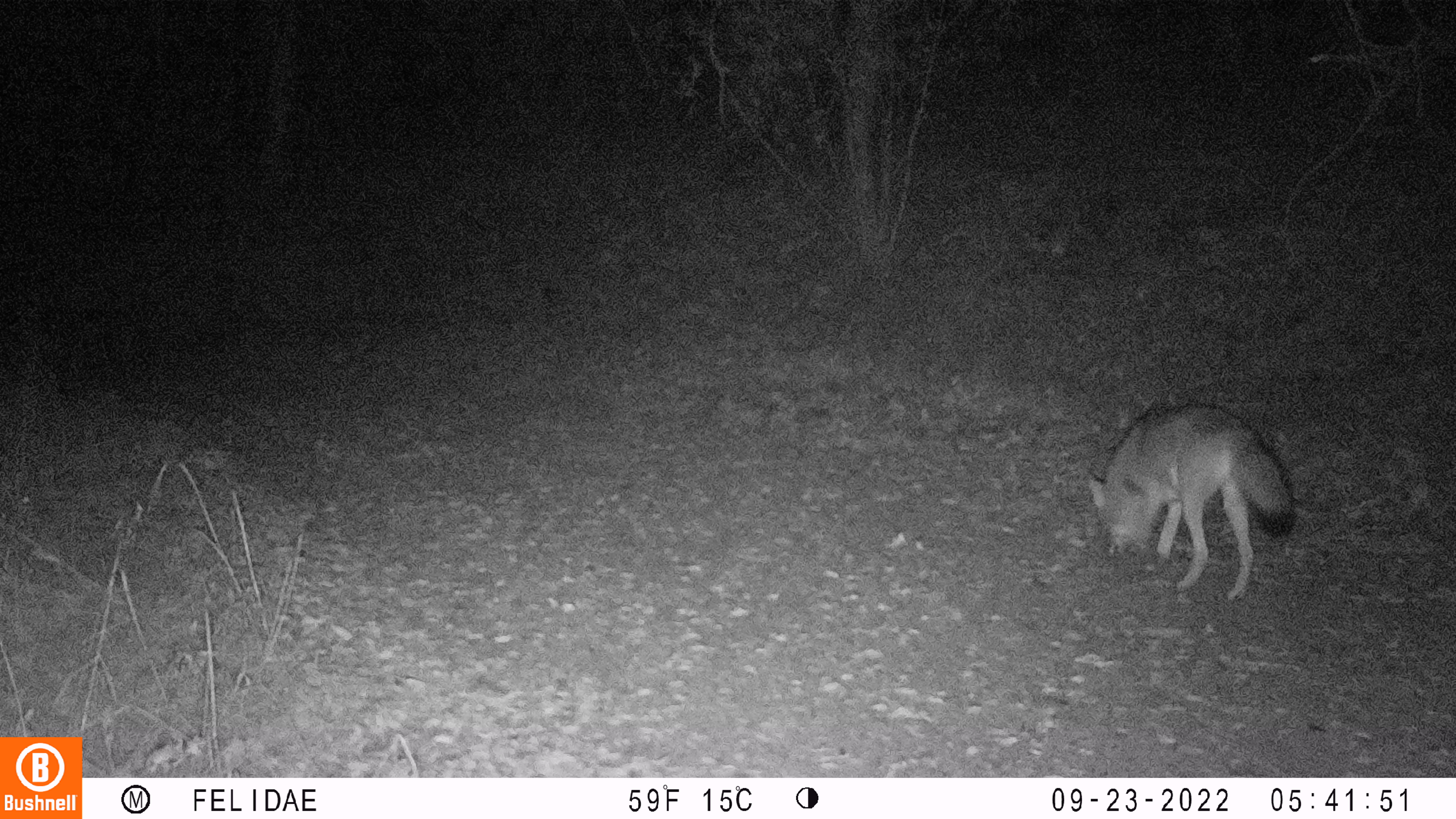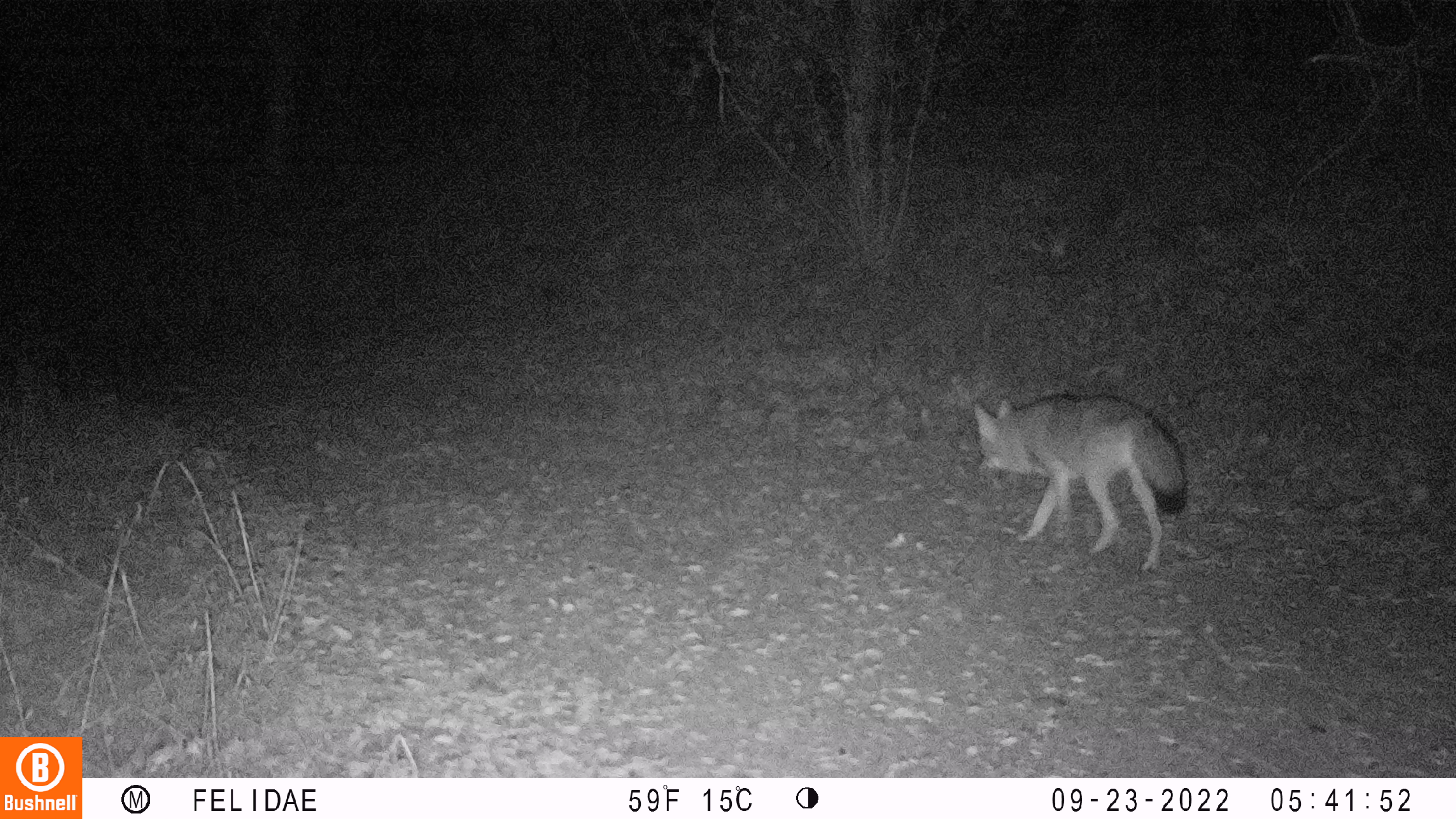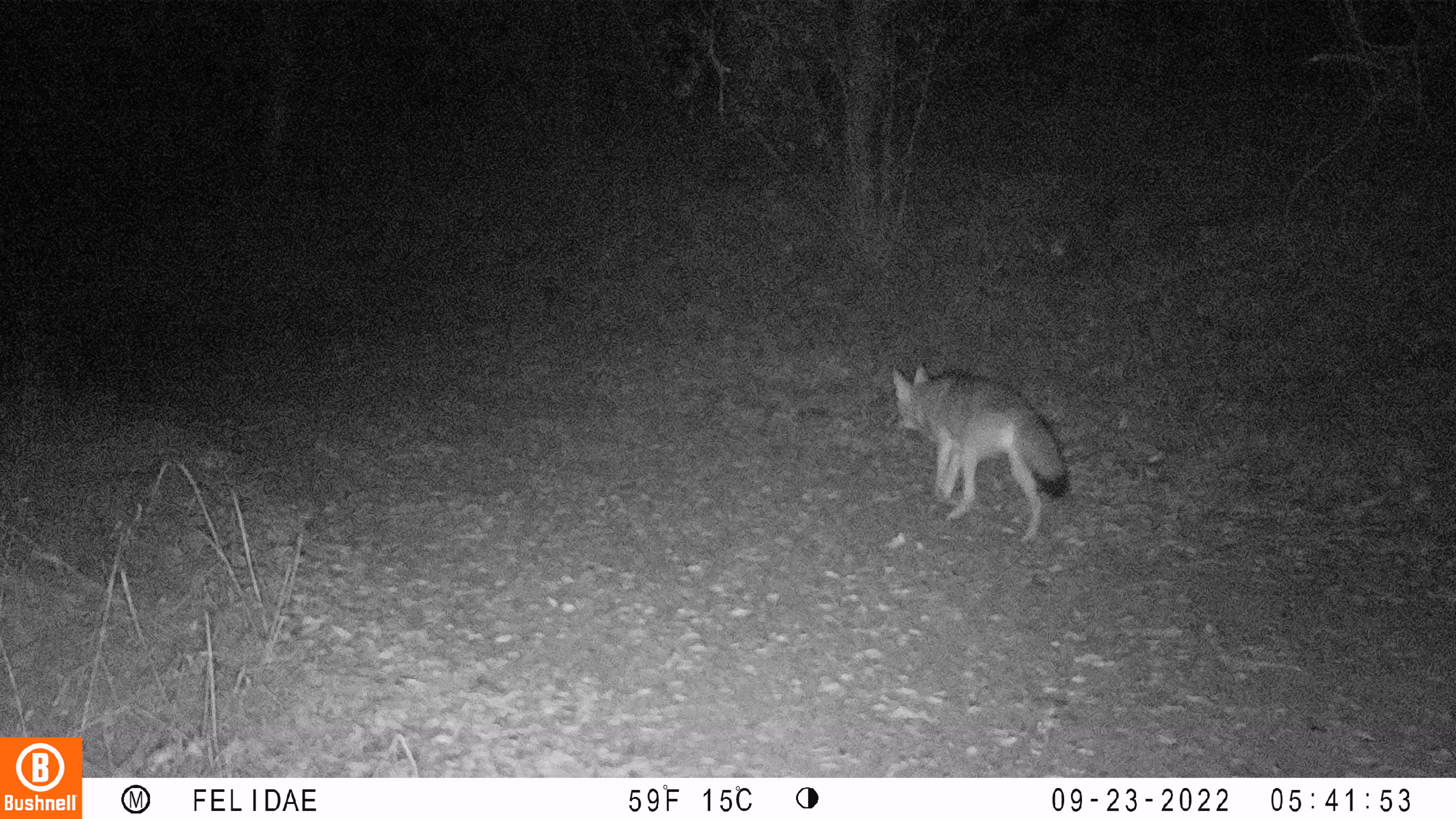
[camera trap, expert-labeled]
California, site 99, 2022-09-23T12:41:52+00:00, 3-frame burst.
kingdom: Animalia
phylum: Chordata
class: Mammalia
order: Carnivora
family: Canidae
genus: Urocyon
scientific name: Urocyon cinereoargenteus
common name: gray fox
Gray fox (Urocyon cinereoargenteus).